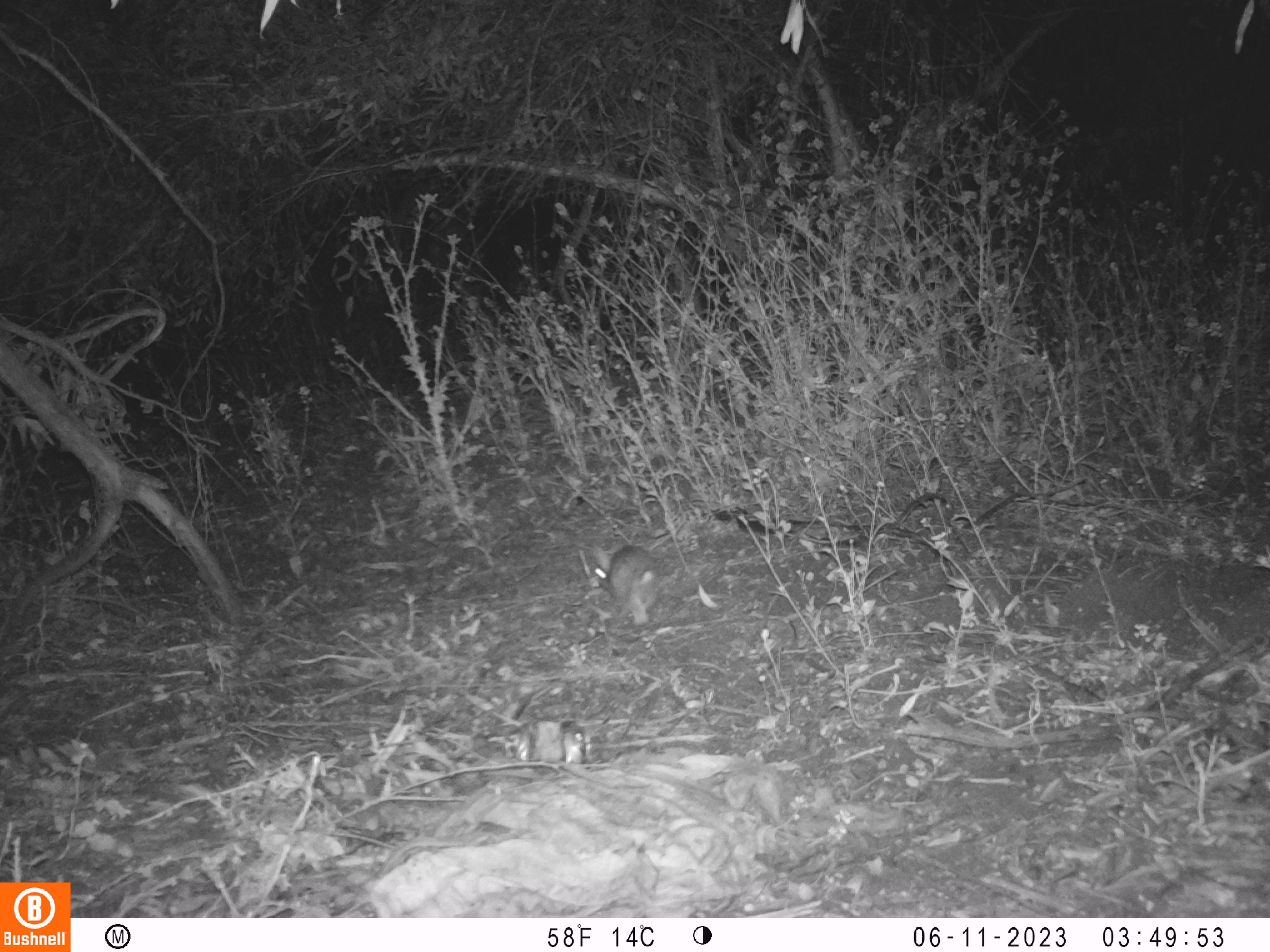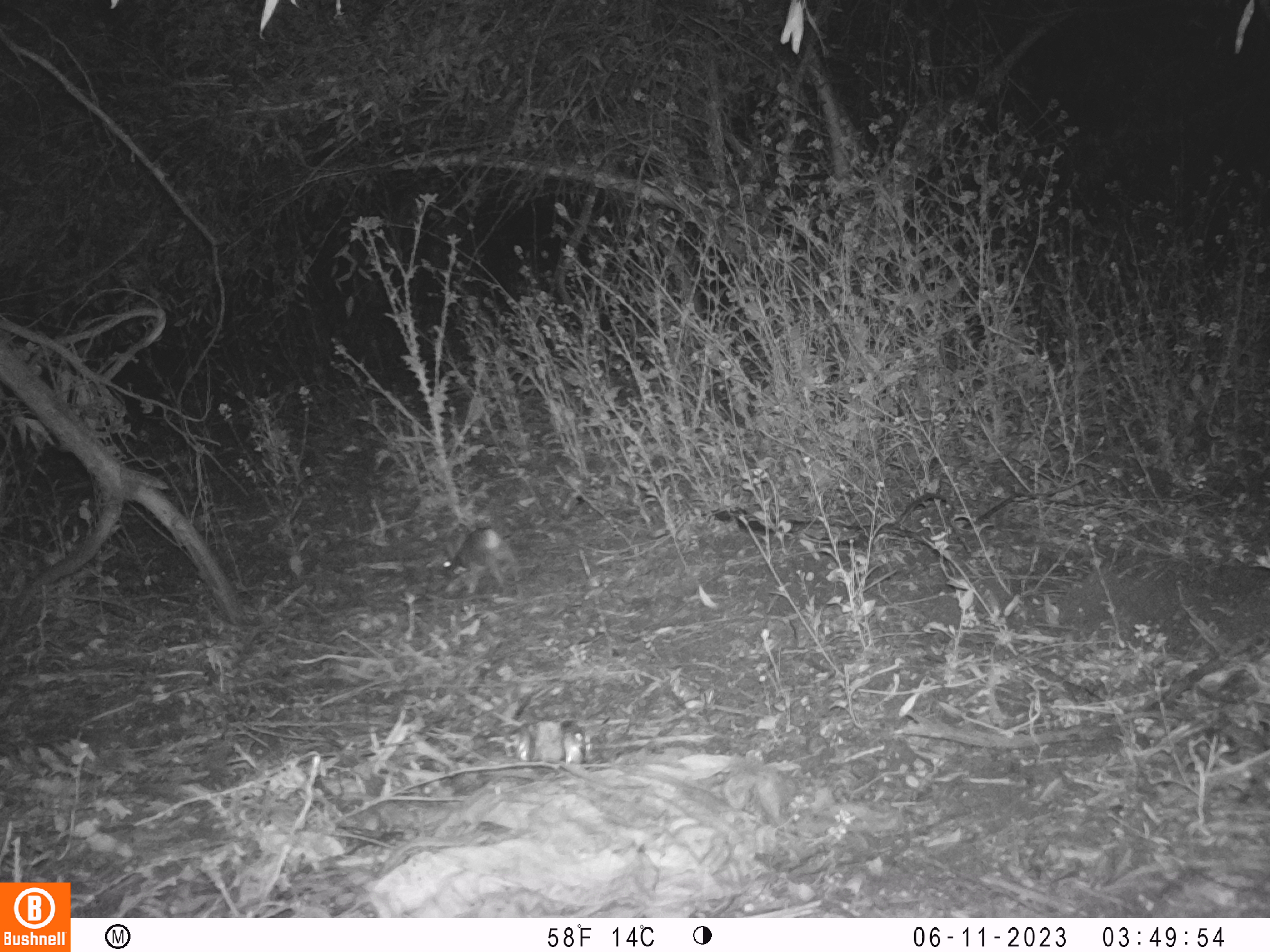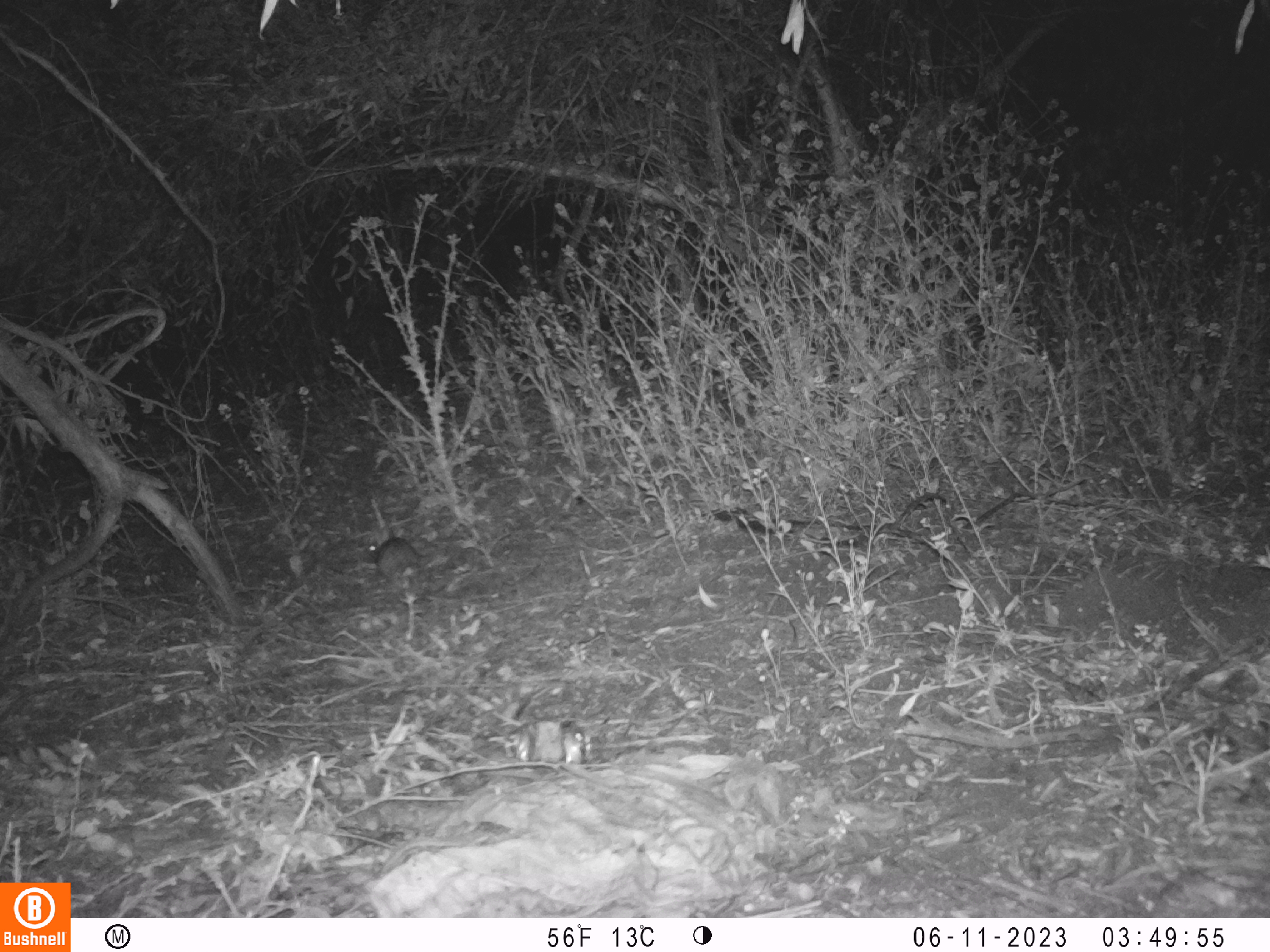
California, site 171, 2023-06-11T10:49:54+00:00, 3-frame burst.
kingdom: Animalia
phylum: Chordata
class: Mammalia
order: Lagomorpha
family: Leporidae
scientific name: Leporidae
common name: rabbit